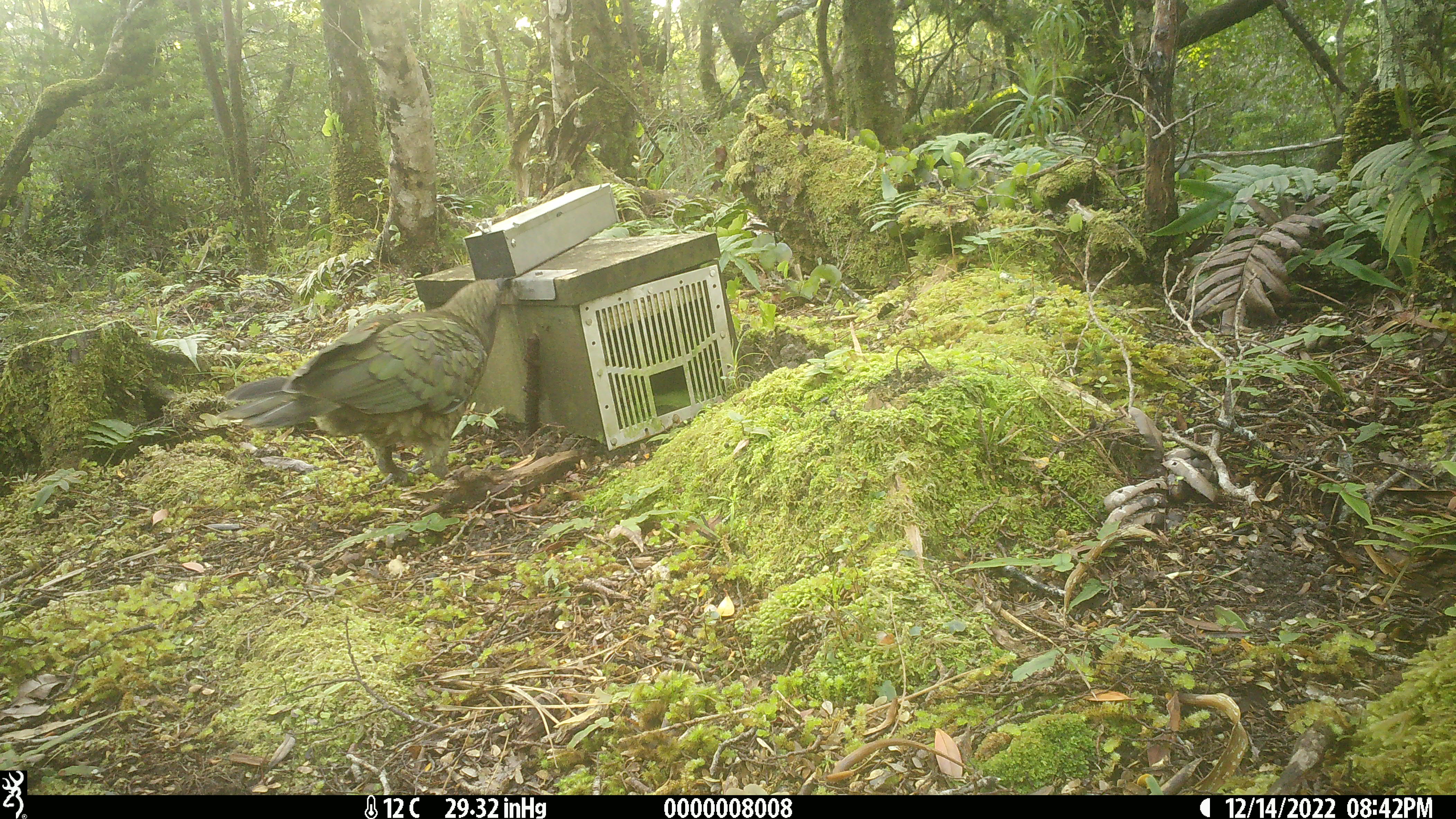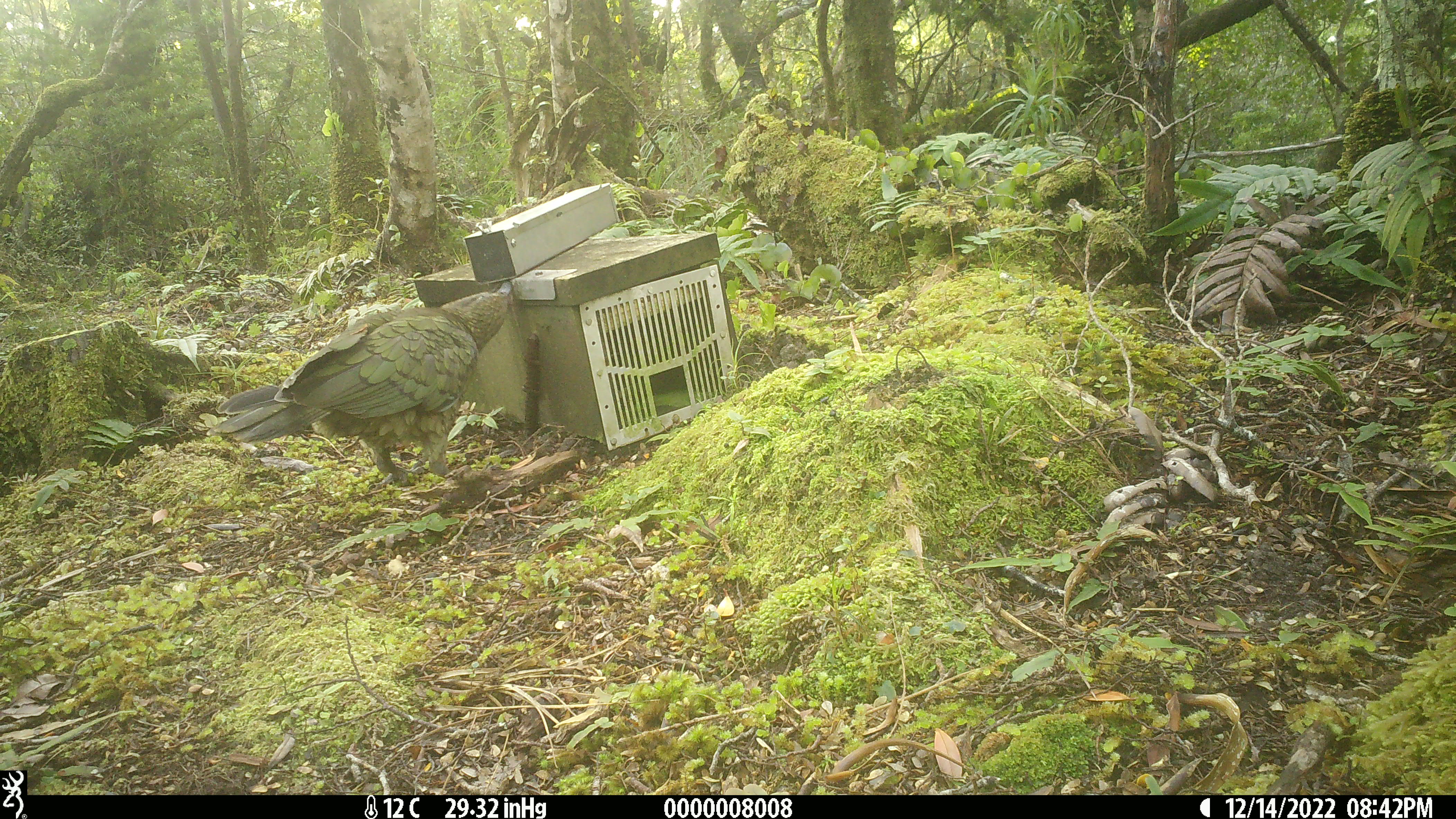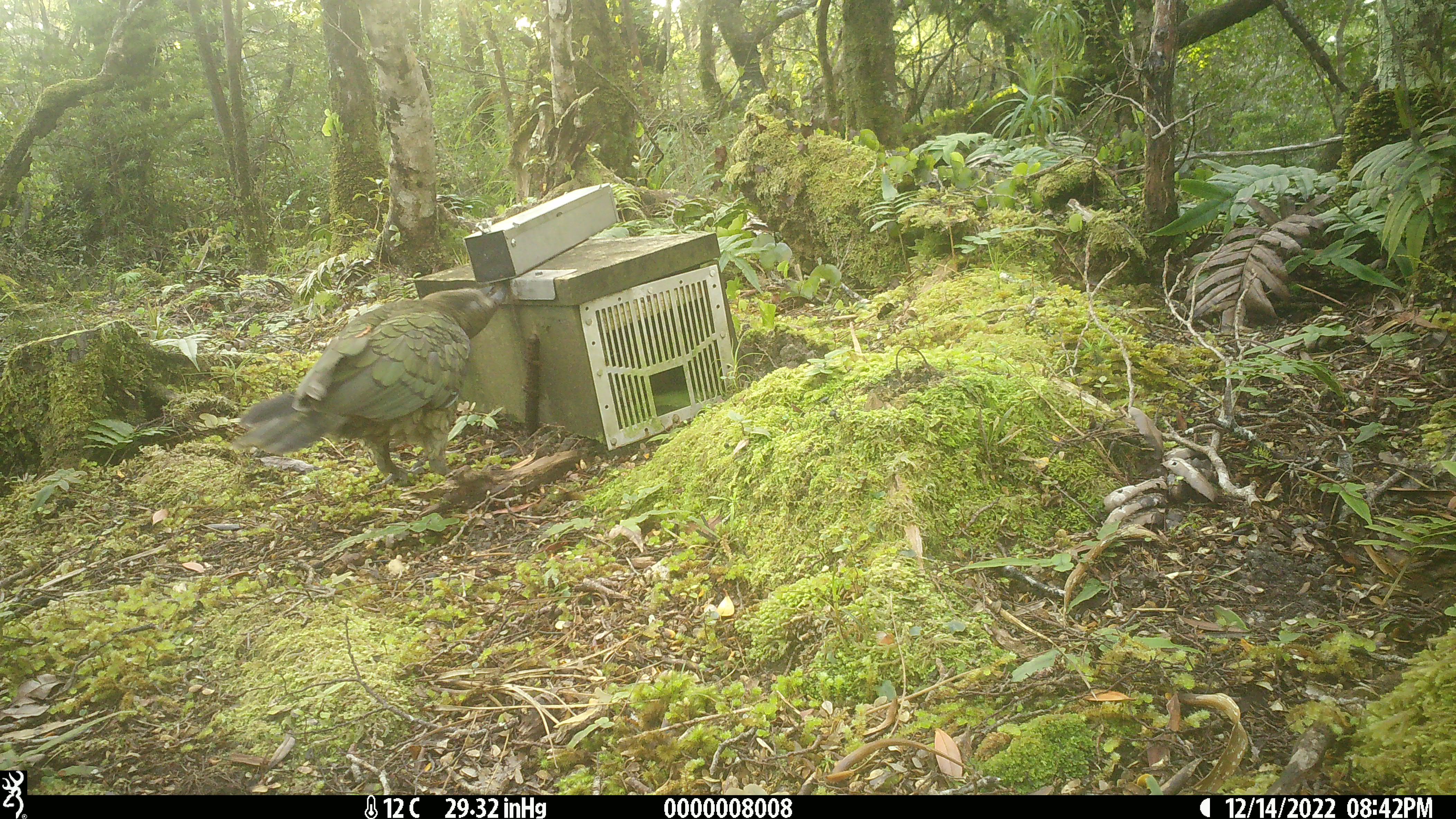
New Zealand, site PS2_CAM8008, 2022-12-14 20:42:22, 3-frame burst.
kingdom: Animalia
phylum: Chordata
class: Aves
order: Psittaciformes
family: Strigopidae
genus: Nestor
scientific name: Nestor notabilis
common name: kea